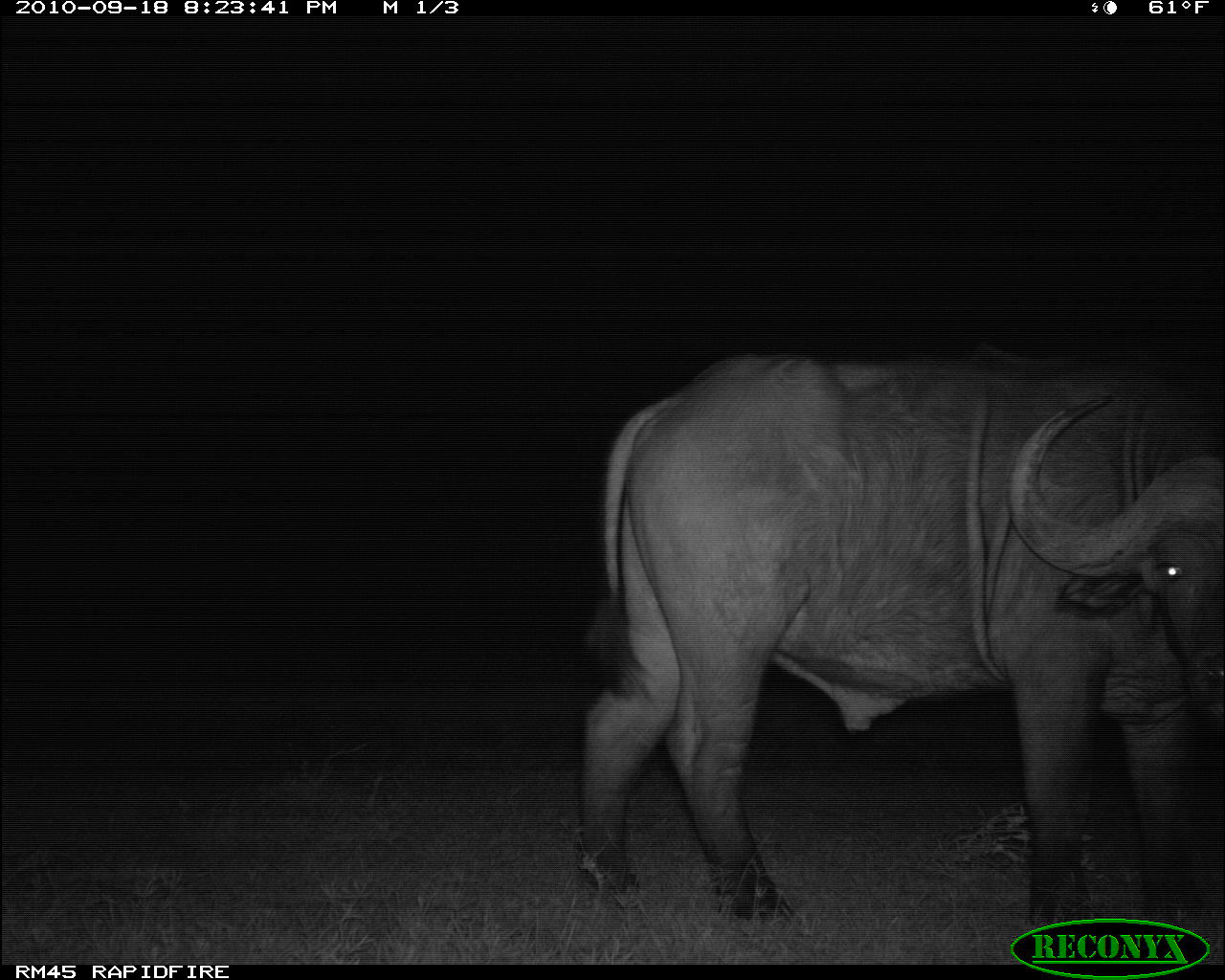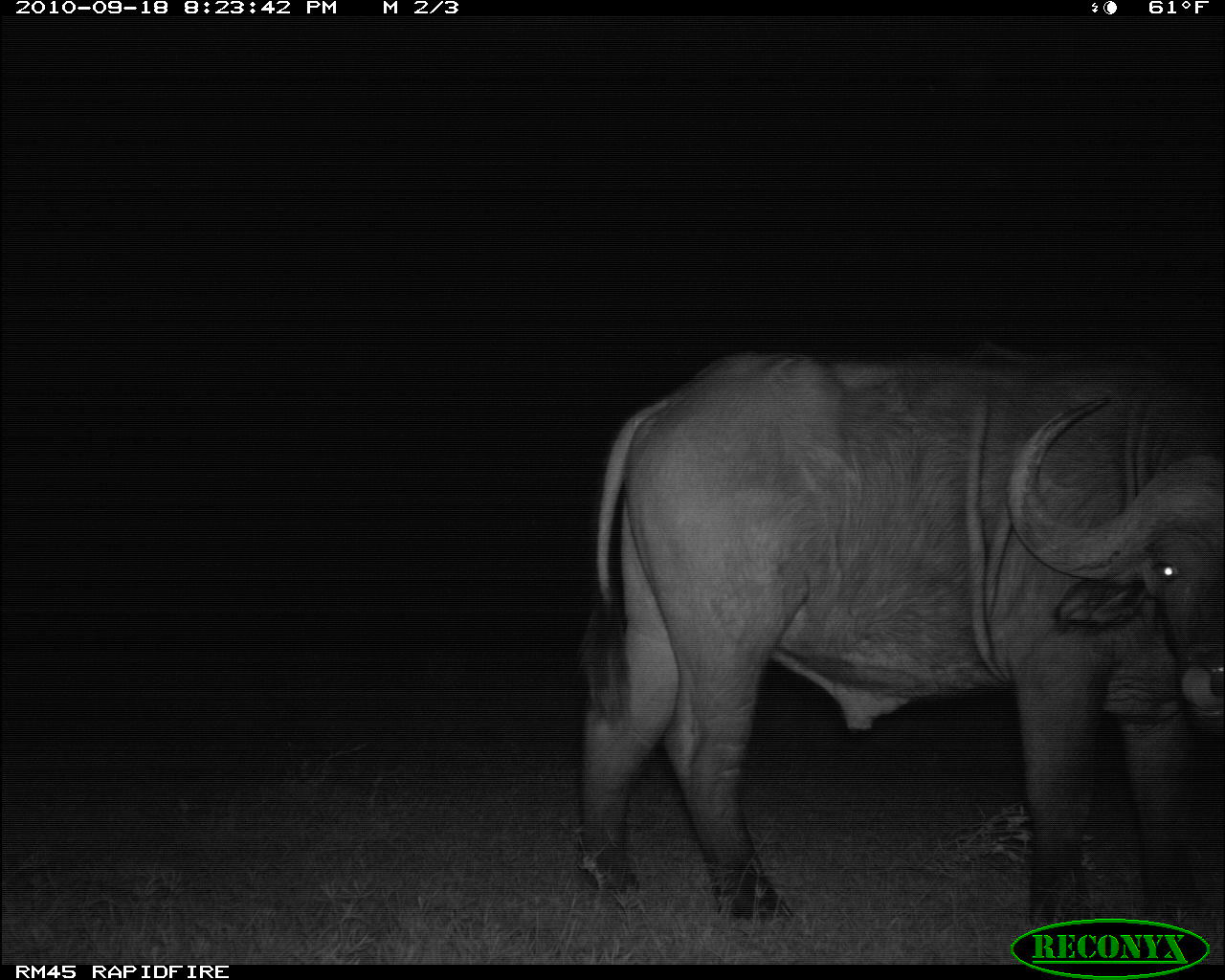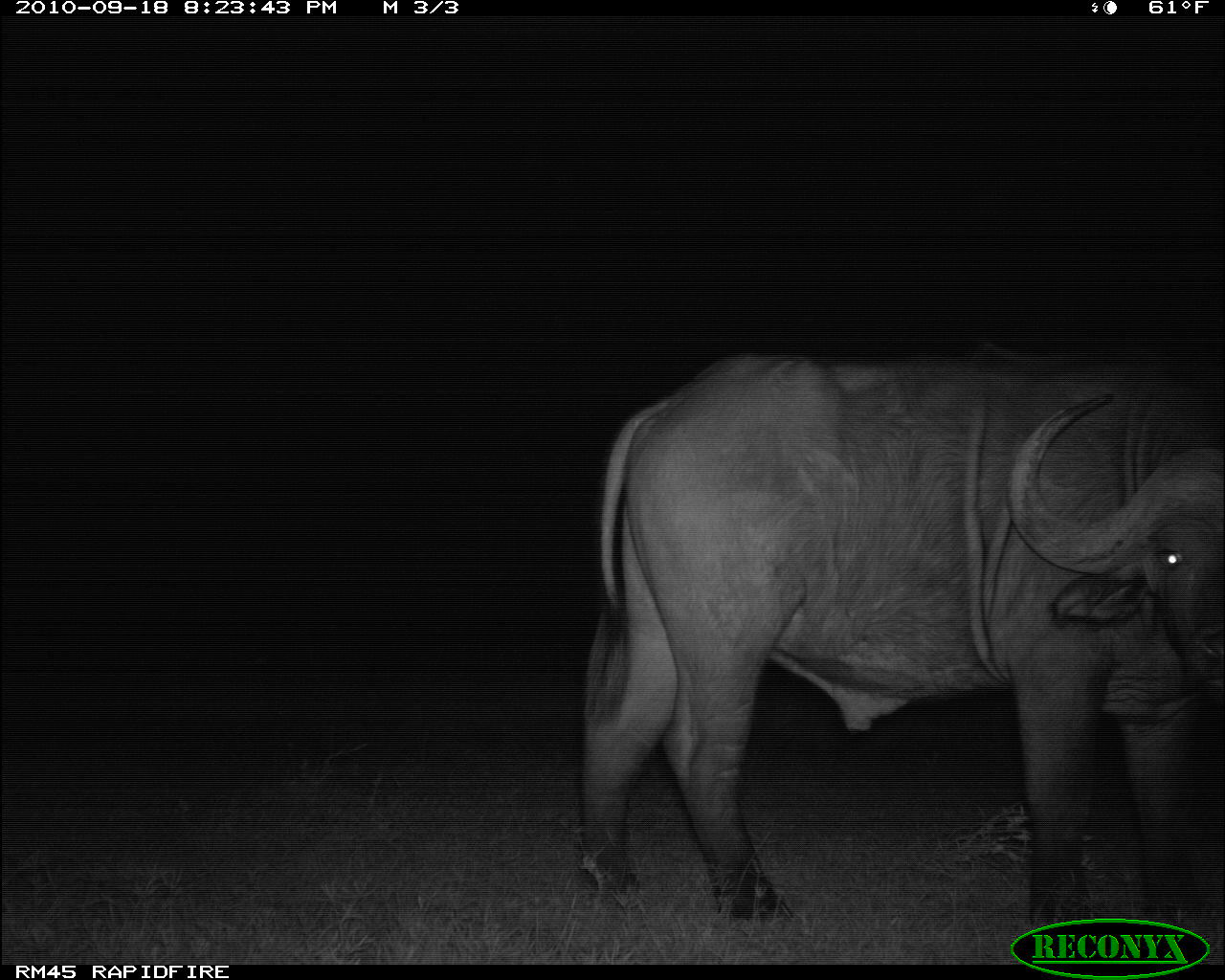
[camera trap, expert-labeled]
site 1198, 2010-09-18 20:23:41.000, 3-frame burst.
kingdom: Animalia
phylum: Chordata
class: Mammalia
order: Artiodactyla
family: Bovidae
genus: Syncerus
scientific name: Syncerus caffer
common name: african buffalo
Syncerus caffer (african buffalo), count 1.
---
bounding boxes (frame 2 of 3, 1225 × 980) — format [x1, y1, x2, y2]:
syncerus caffer: [576, 335, 1225, 900]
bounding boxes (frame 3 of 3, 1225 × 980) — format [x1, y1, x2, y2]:
syncerus caffer: [576, 345, 1225, 900]